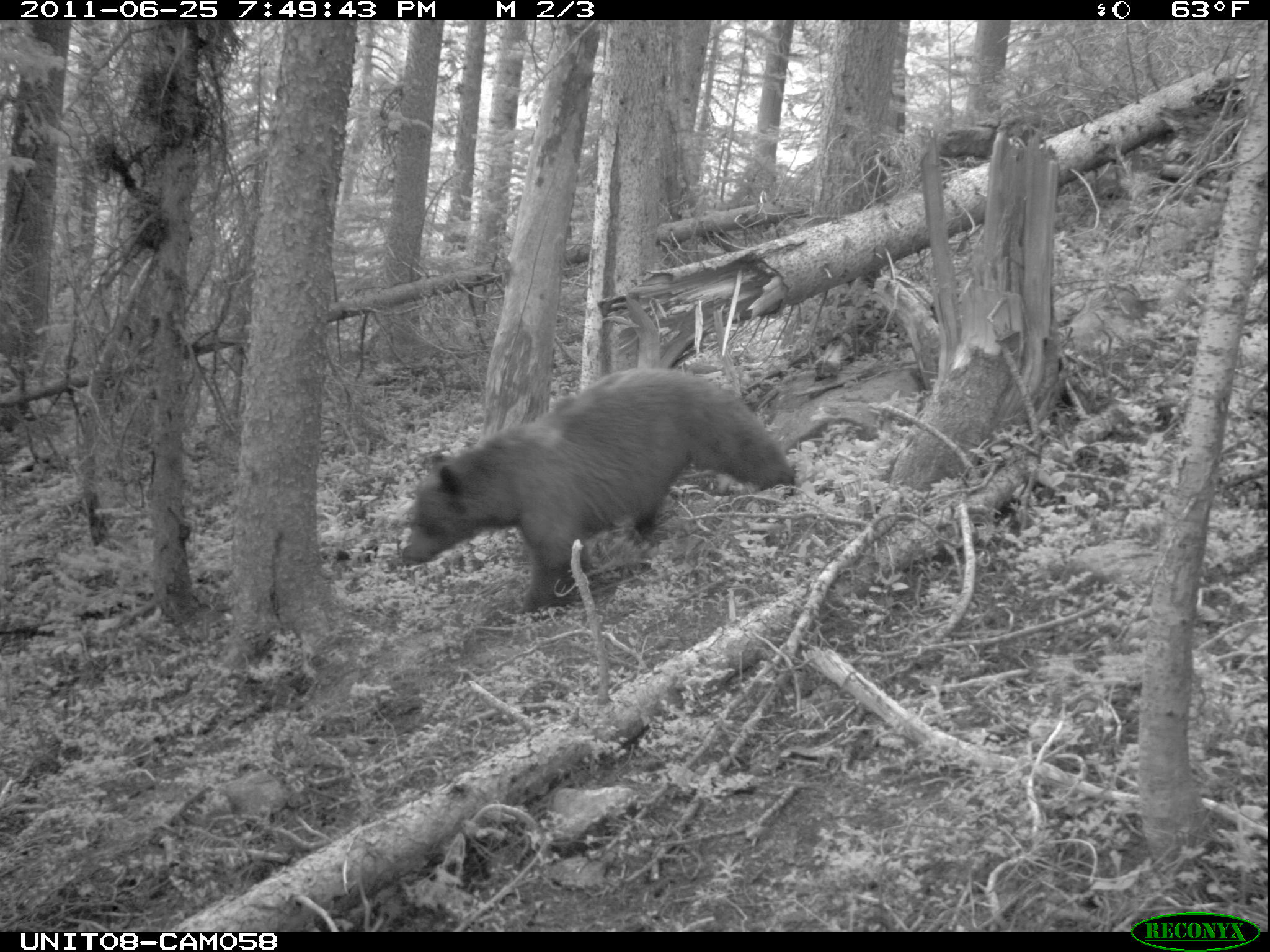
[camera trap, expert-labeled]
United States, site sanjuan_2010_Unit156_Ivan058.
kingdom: Animalia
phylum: Chordata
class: Mammalia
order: Carnivora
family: Ursidae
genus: Ursus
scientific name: Ursus americanus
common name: american black bear